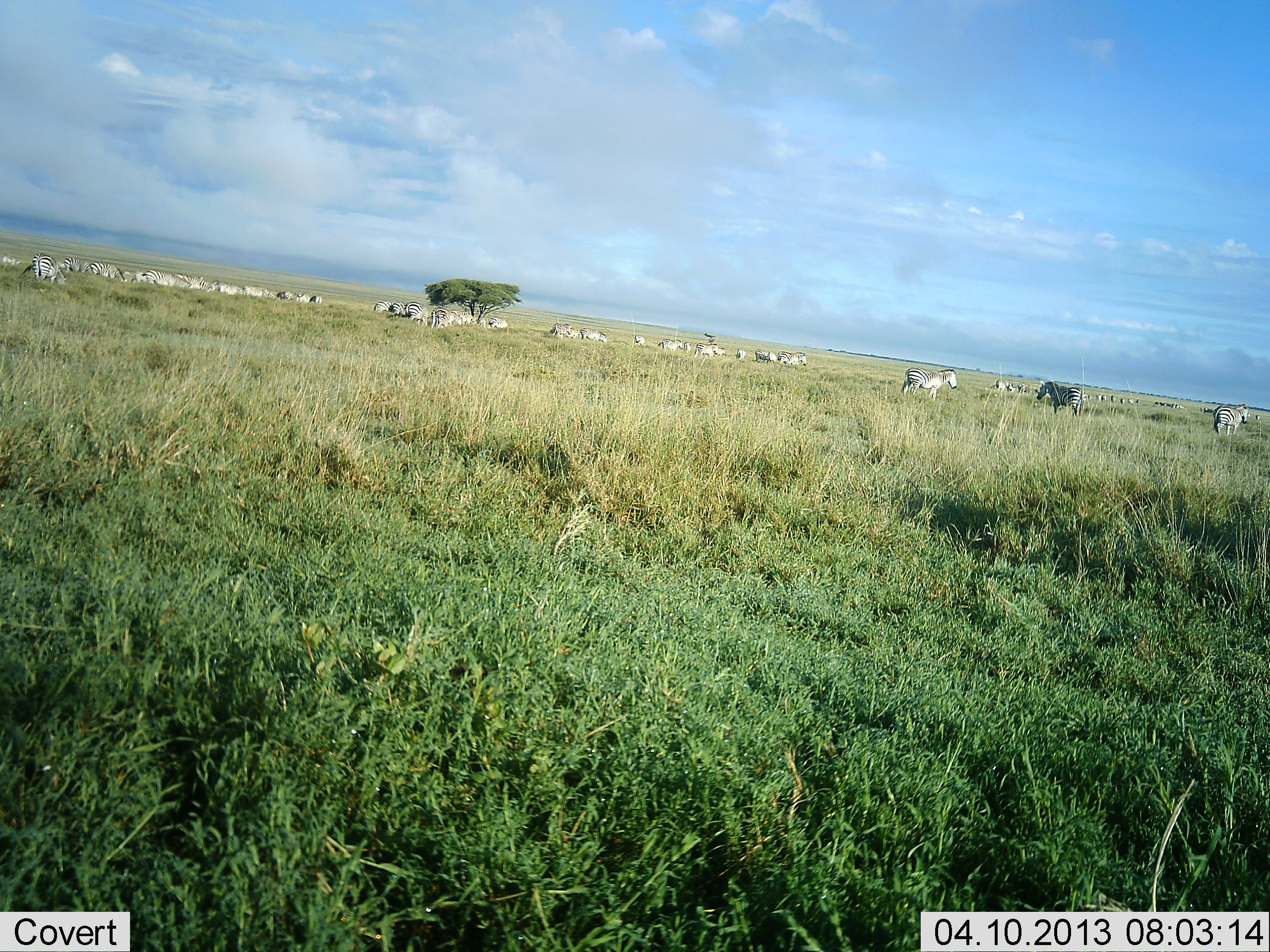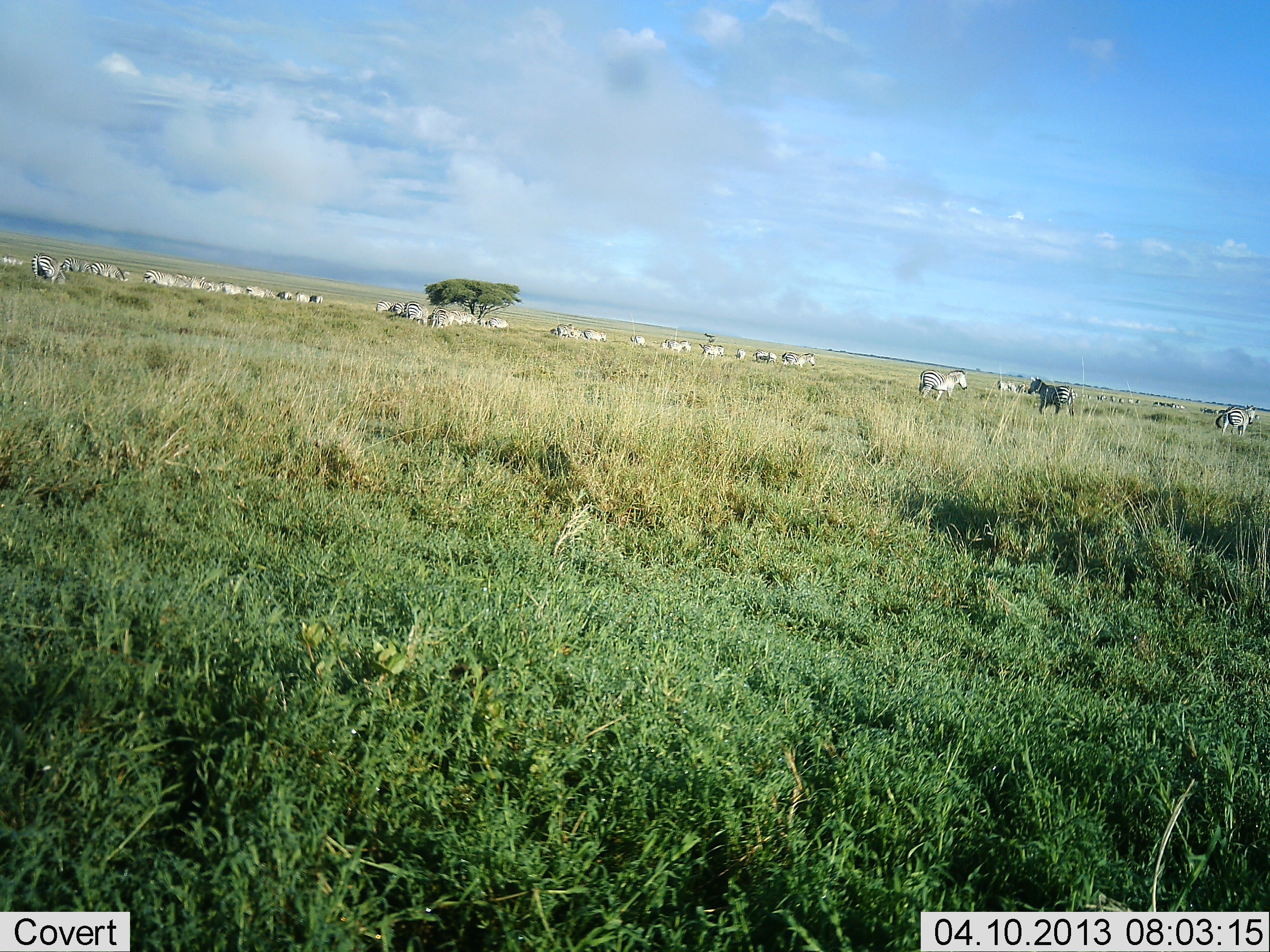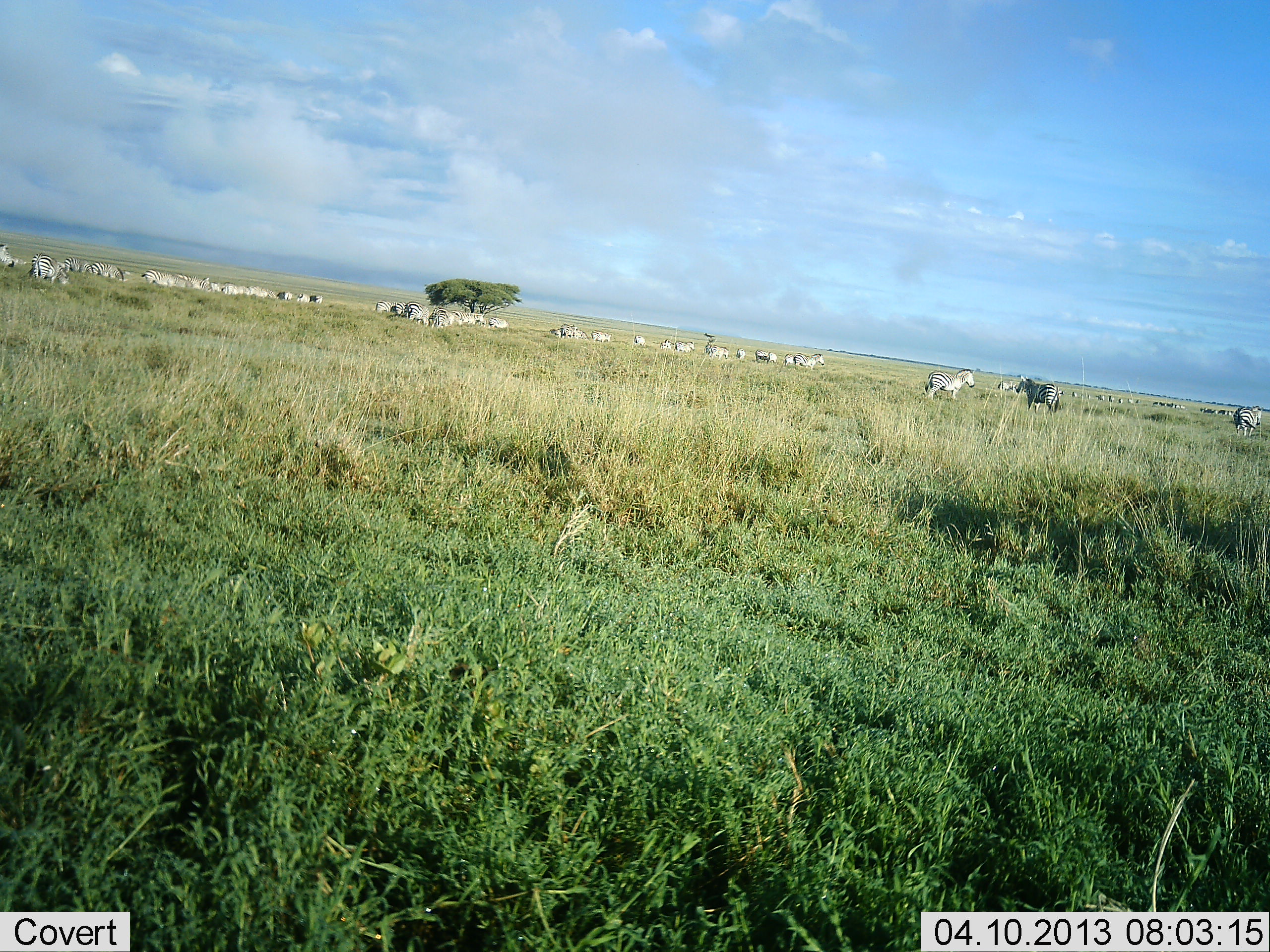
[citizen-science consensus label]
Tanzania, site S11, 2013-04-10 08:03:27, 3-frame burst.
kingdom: Animalia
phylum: Chordata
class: Mammalia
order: Perissodactyla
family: Equidae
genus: Equus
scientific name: Equus quagga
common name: plains zebra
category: zebra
Zebra (plains zebra) (Equus quagga), count 11-50. Behavior (volunteer vote fractions): standing 76%, resting 5%, moving 81%, interacting 10%. Young present (vote fraction): 5%. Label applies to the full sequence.